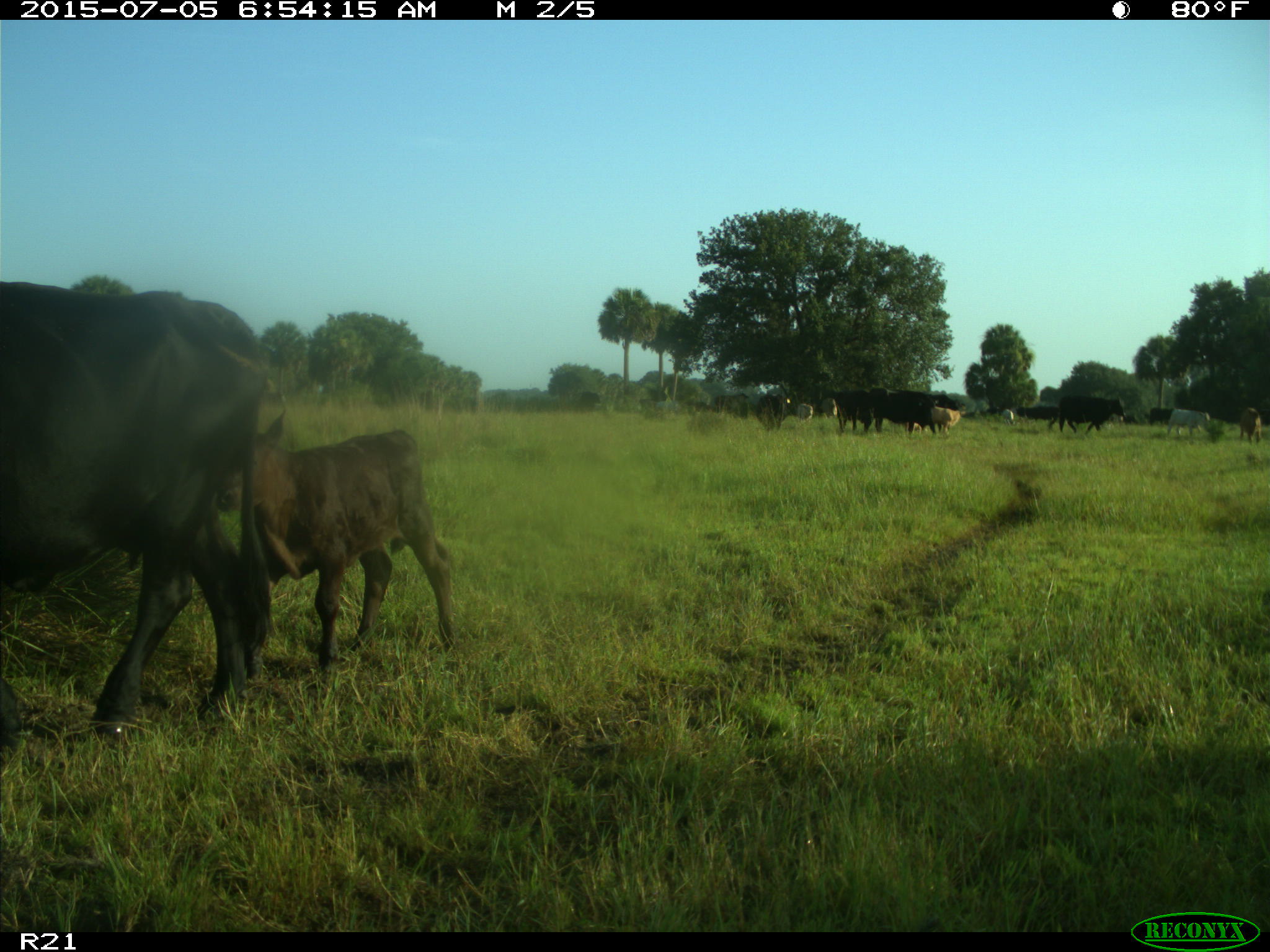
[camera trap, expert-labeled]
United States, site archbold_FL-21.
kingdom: Animalia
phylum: Chordata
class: Mammalia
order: Artiodactyla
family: Bovidae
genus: Bos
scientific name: Bos taurus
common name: domestic cow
Bos taurus (domestic cow).